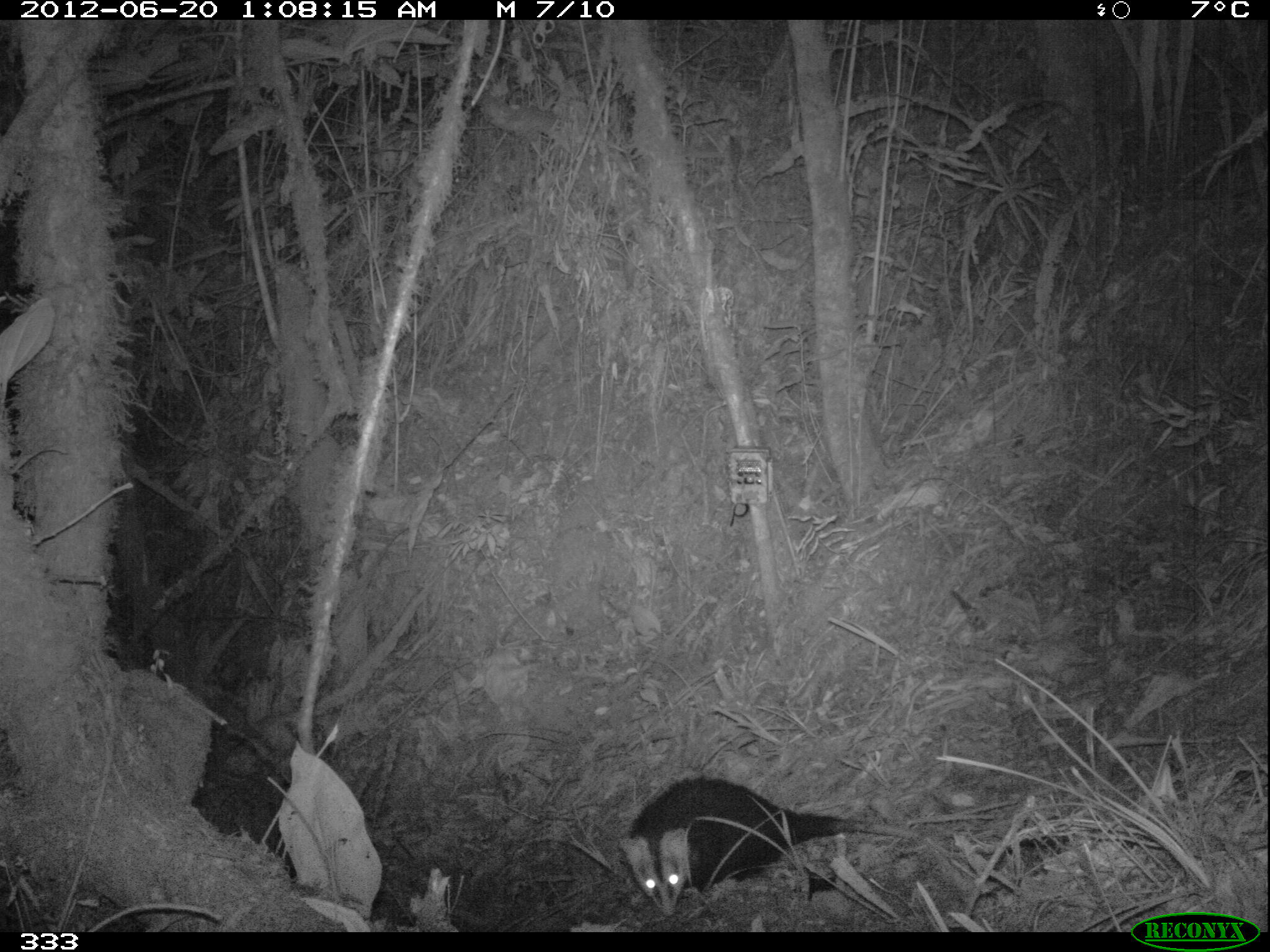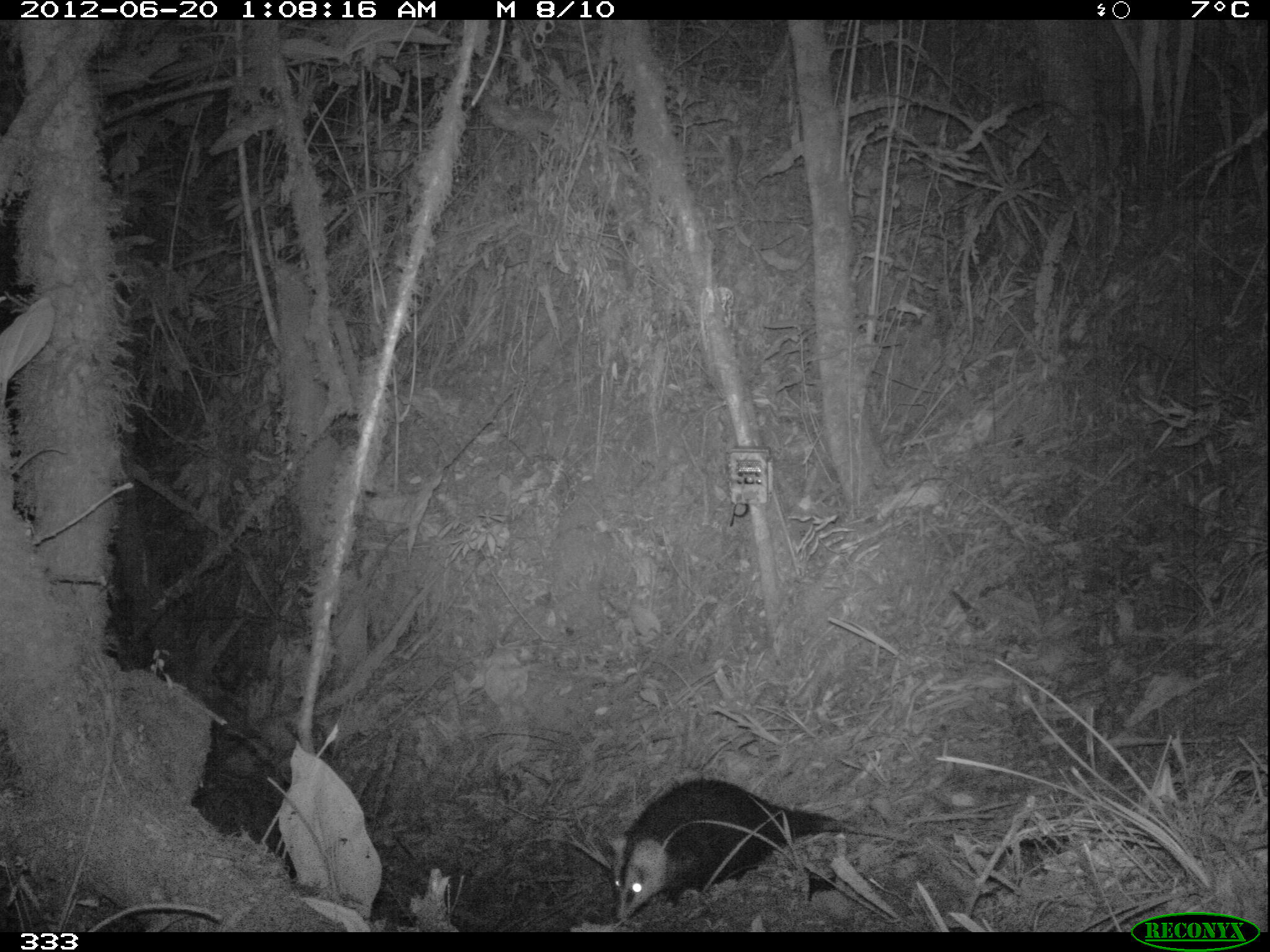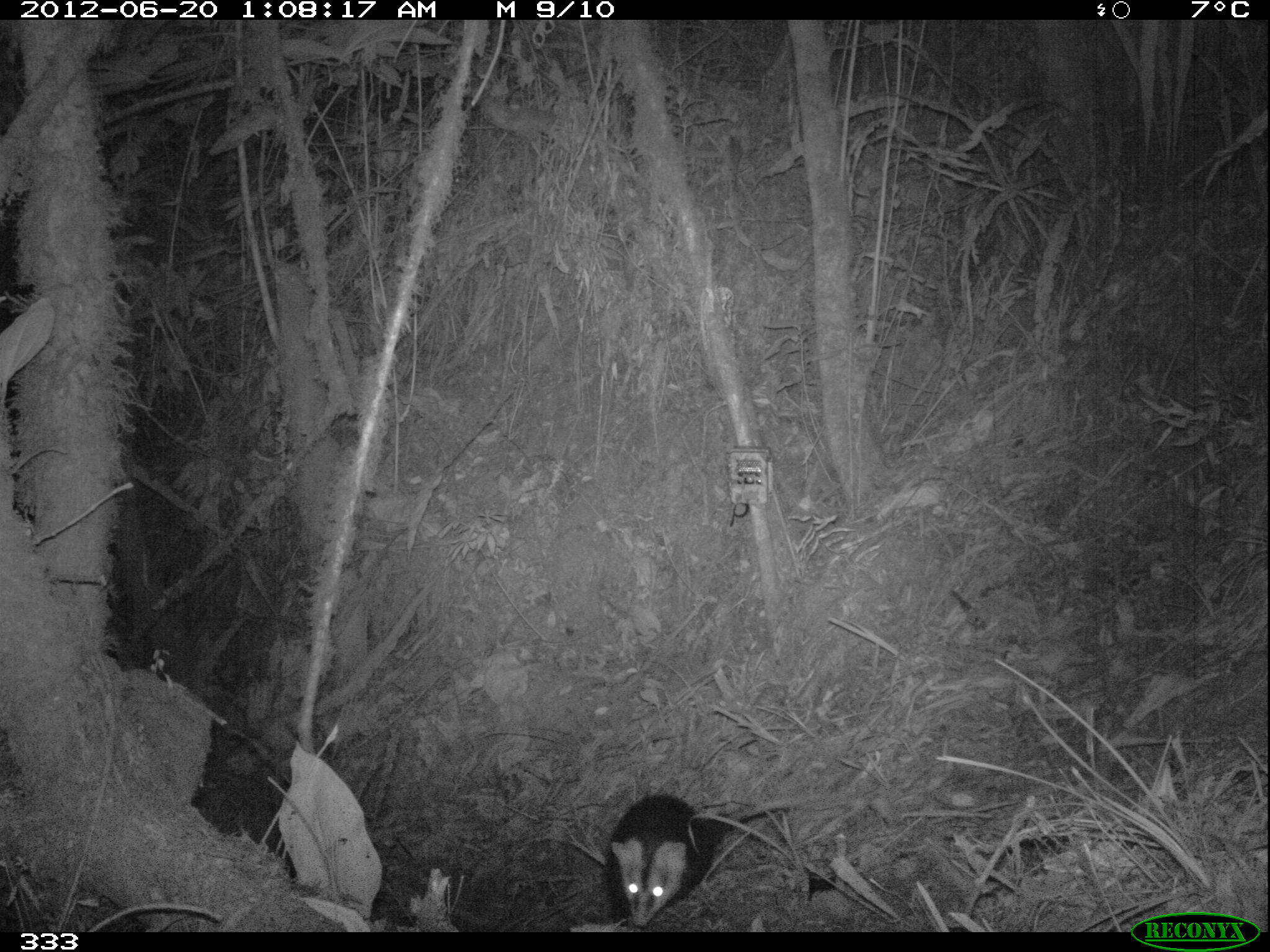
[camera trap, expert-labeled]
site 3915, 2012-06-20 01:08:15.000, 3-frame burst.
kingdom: Animalia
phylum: Chordata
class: Mammalia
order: Didelphimorphia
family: Didelphidae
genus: Didelphis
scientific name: Didelphis pernigra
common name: andean white-eared opossum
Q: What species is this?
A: Didelphis pernigra (andean white-eared opossum).